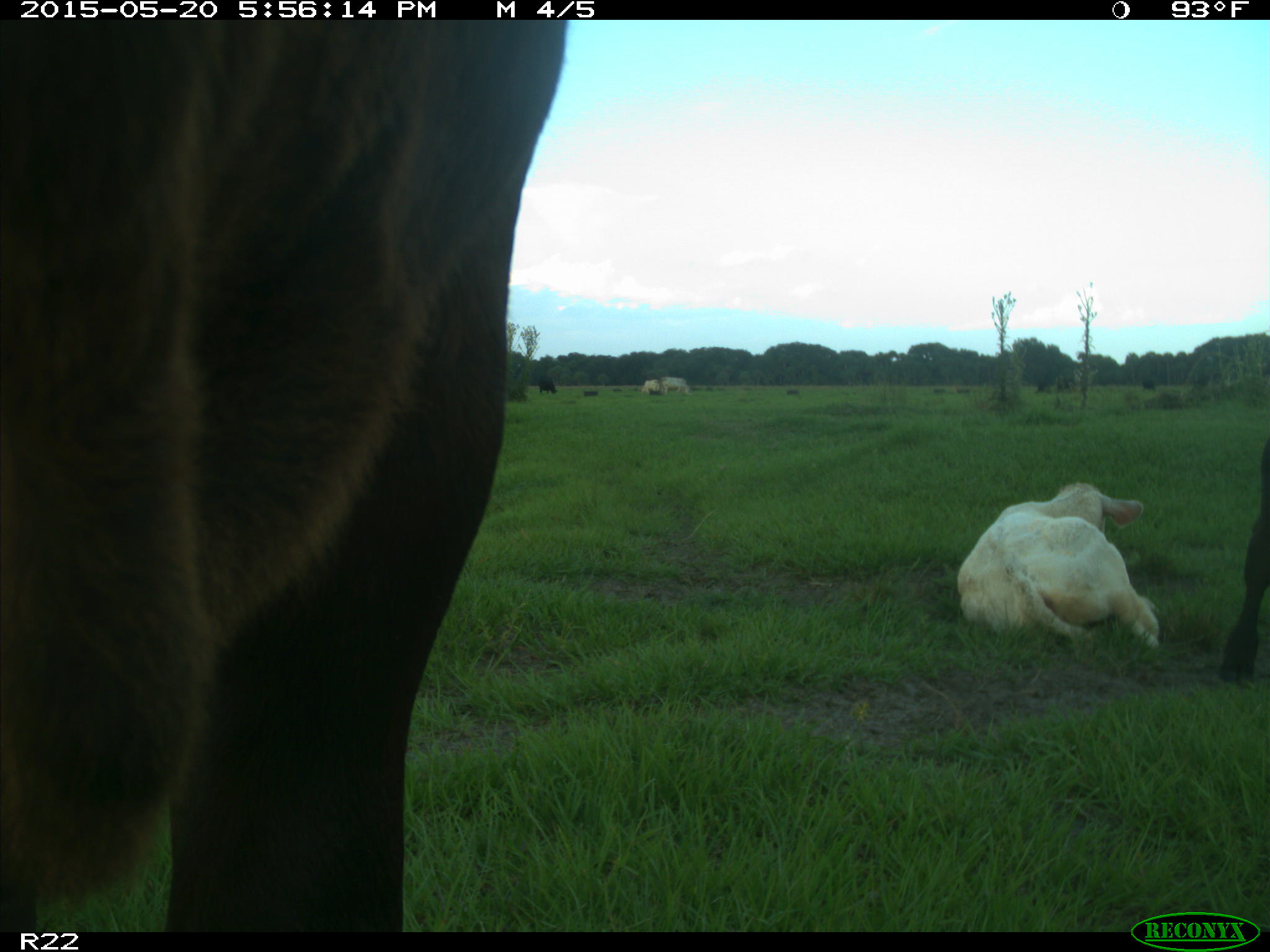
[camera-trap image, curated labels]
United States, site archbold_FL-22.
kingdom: Animalia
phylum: Chordata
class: Mammalia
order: Artiodactyla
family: Bovidae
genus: Bos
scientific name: Bos taurus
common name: domestic cow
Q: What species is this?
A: Bos taurus (domestic cow).